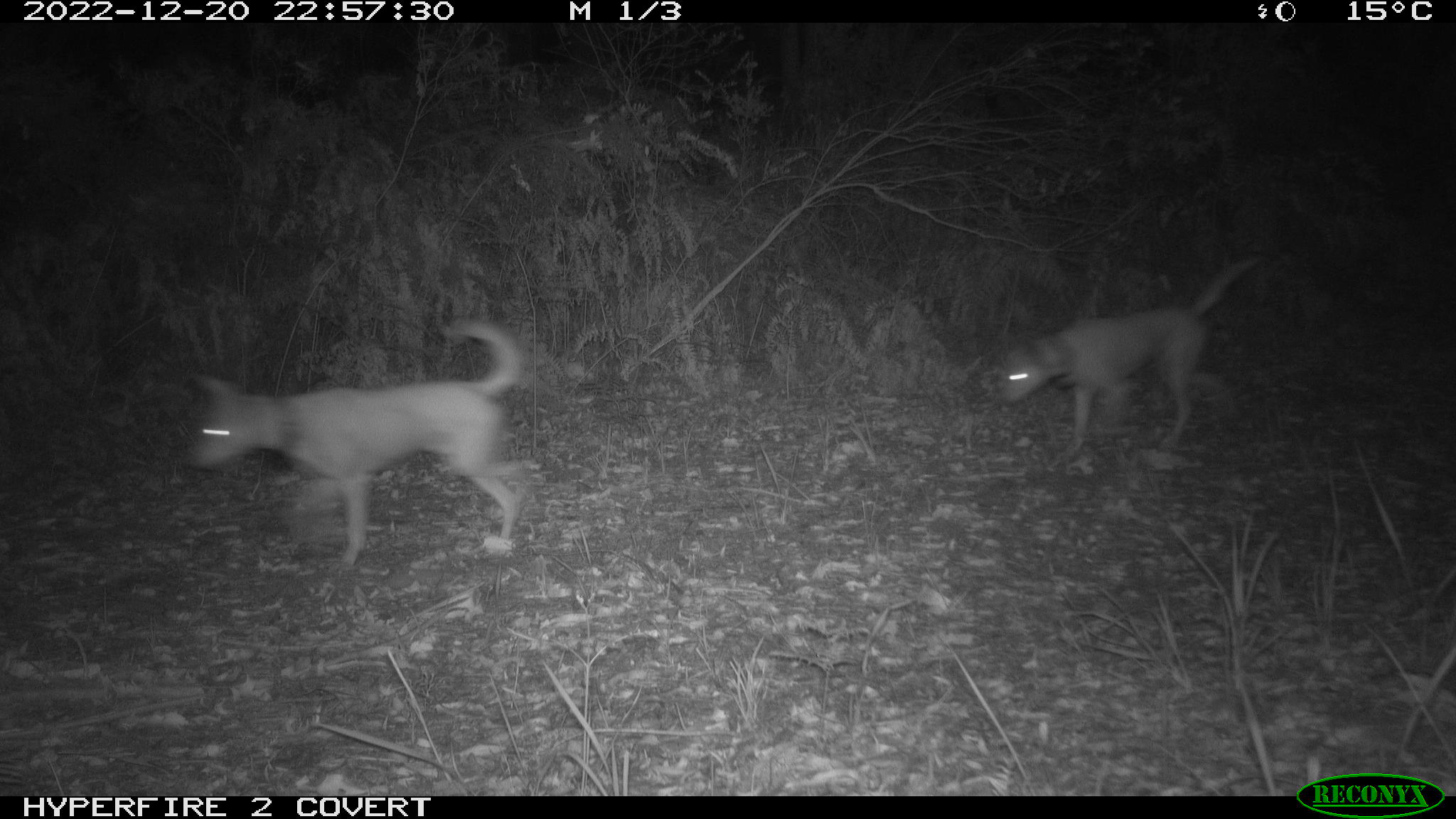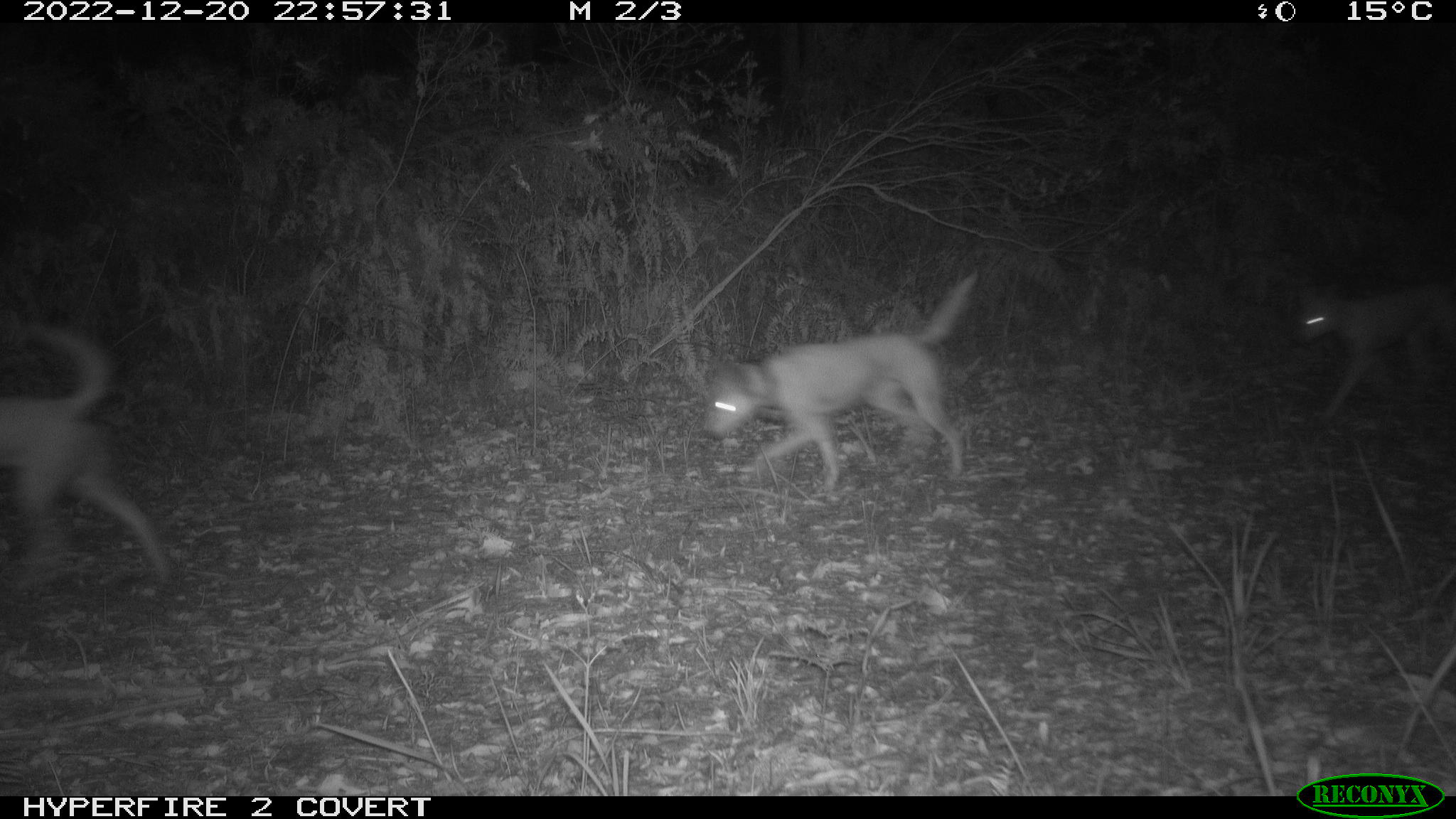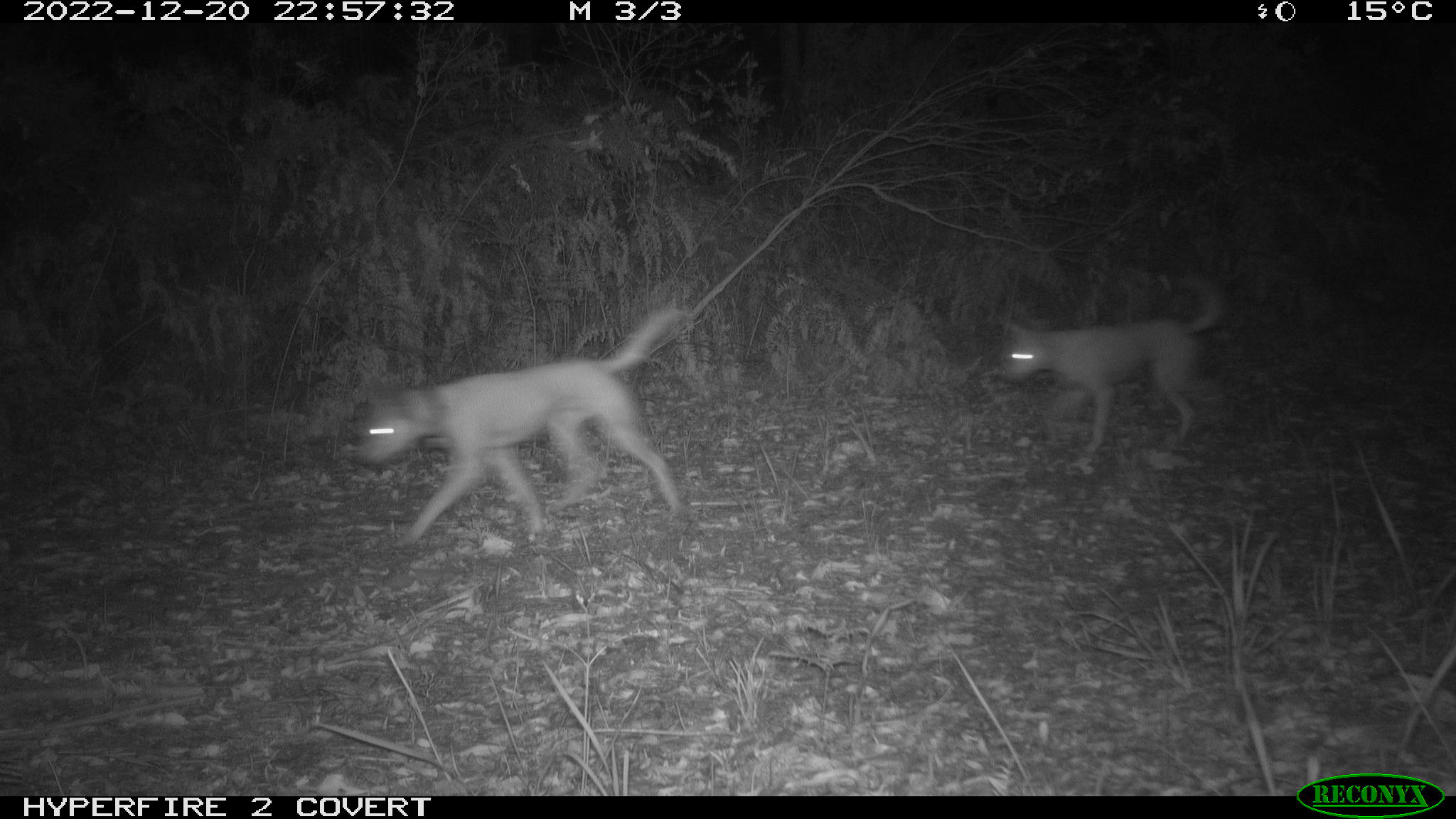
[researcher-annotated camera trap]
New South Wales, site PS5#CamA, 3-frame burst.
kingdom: Animalia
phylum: Chordata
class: Mammalia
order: Carnivora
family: Canidae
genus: Canis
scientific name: Canis familiaris dingo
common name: dingo